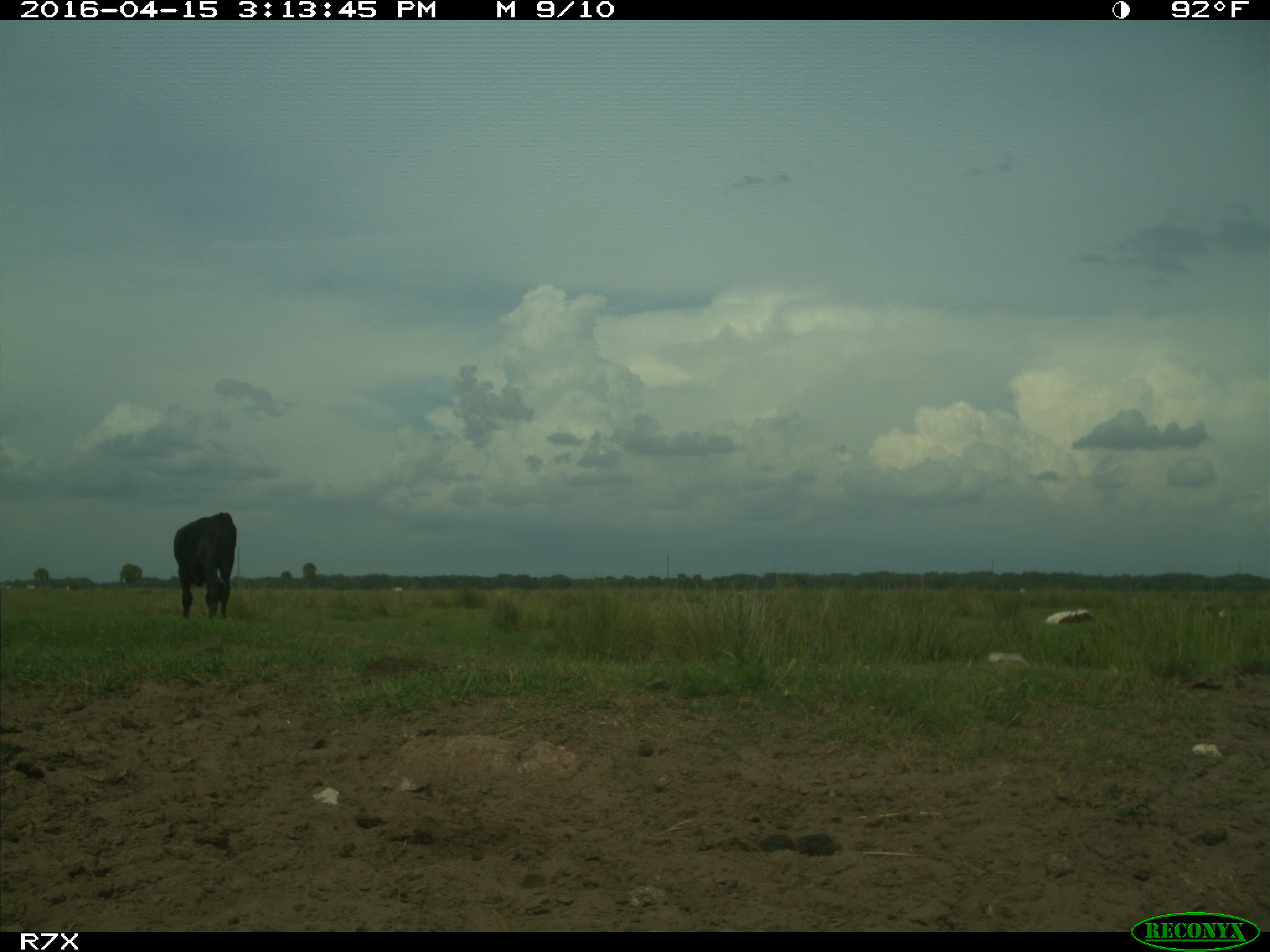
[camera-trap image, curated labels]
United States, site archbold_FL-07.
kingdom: Animalia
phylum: Chordata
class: Mammalia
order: Artiodactyla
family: Bovidae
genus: Bos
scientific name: Bos taurus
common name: domestic cow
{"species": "Bos taurus (domestic cow)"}